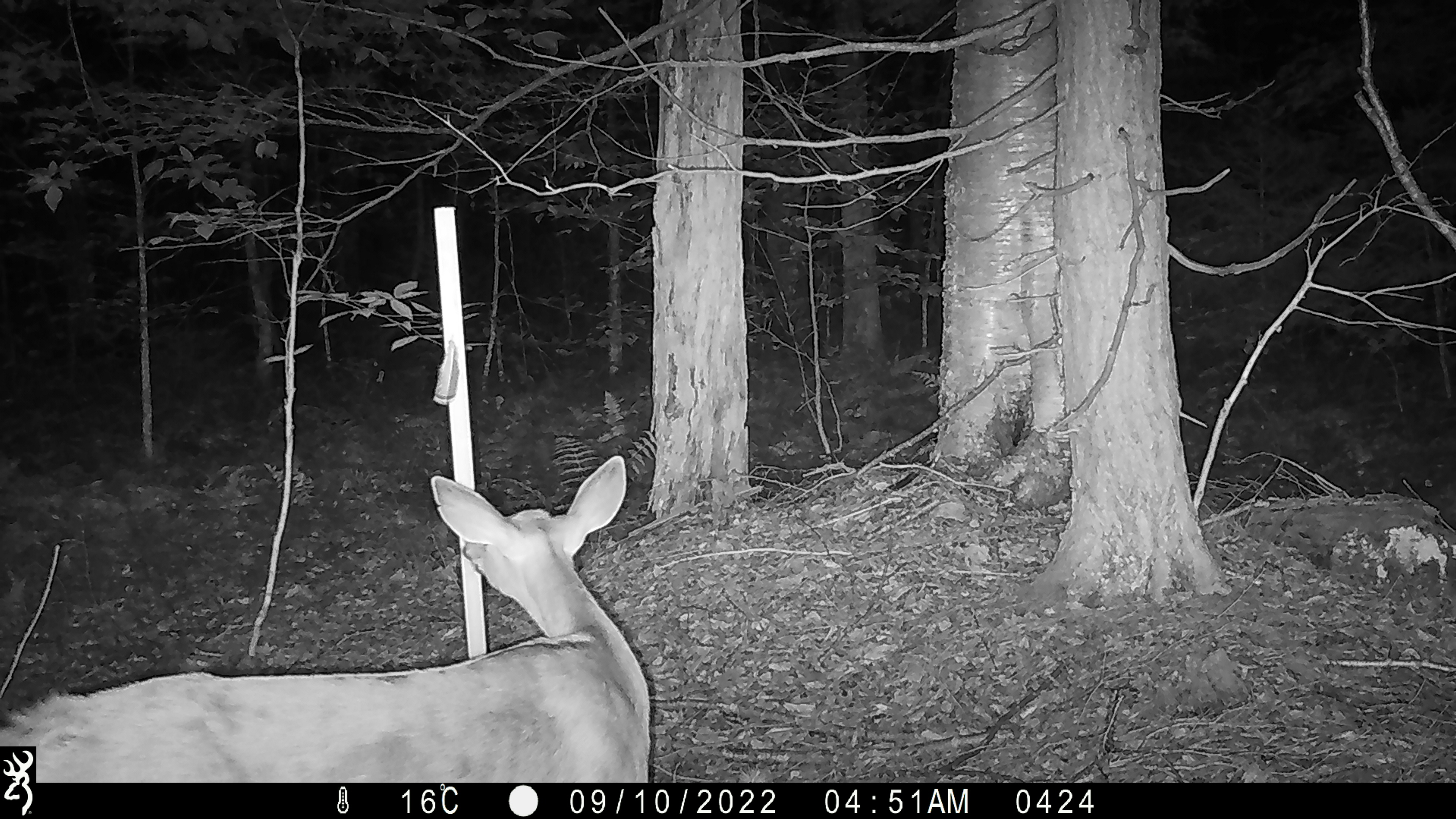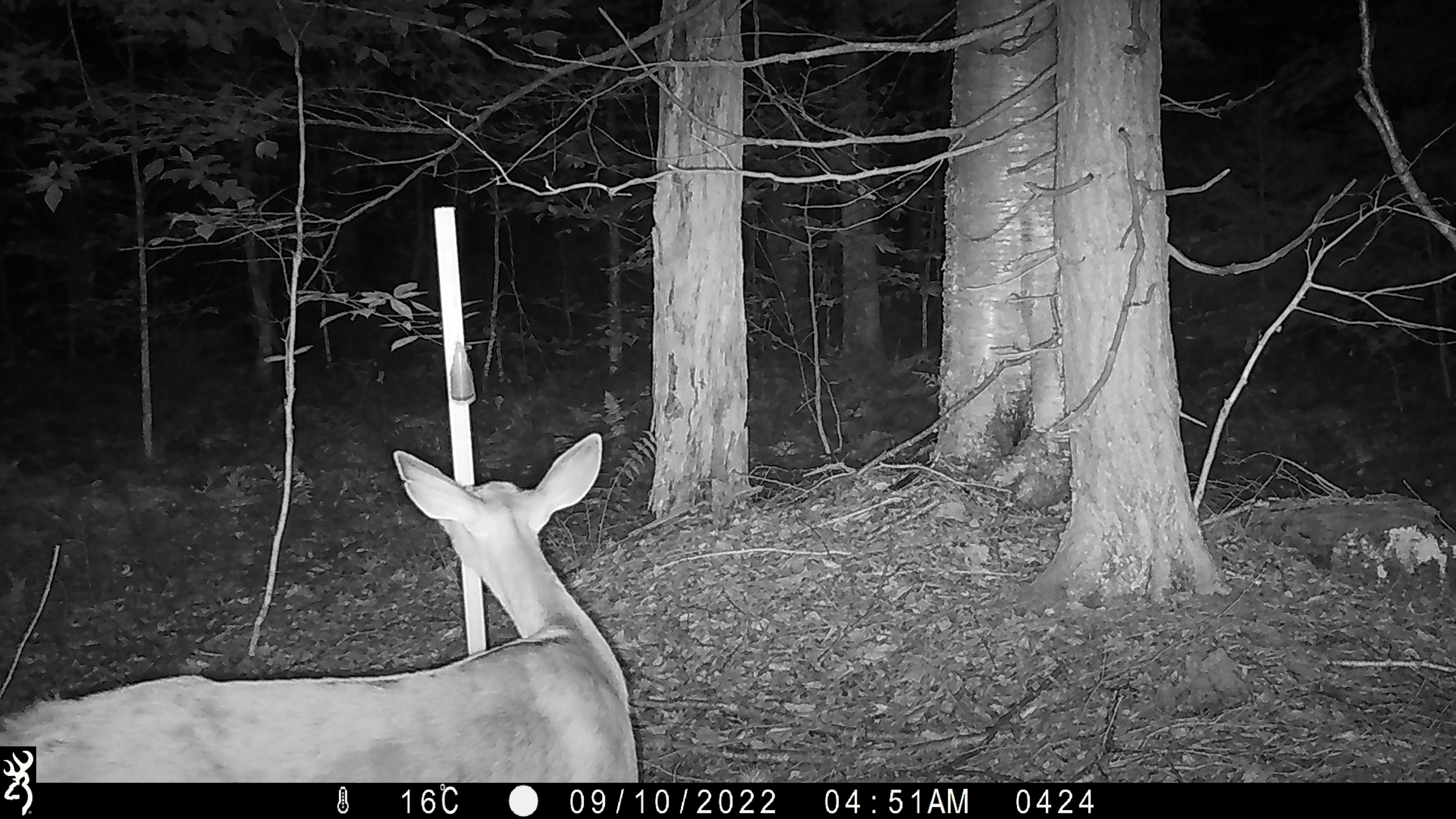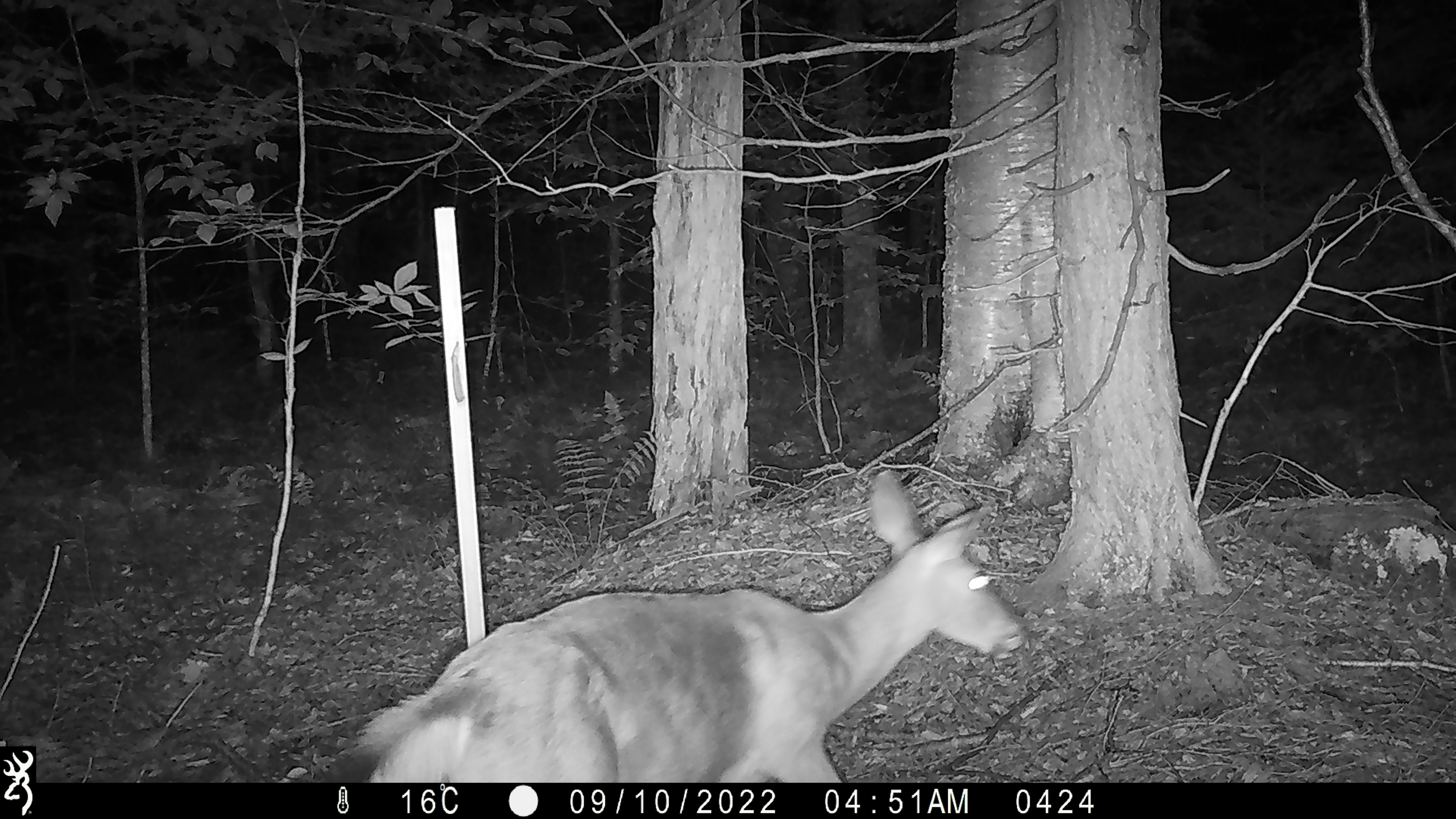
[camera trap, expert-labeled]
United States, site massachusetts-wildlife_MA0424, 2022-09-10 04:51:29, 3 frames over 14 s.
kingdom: Animalia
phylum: Chordata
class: Mammalia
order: Artiodactyla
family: Cervidae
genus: Odocoileus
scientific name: Odocoileus virginianus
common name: white-tailed deer